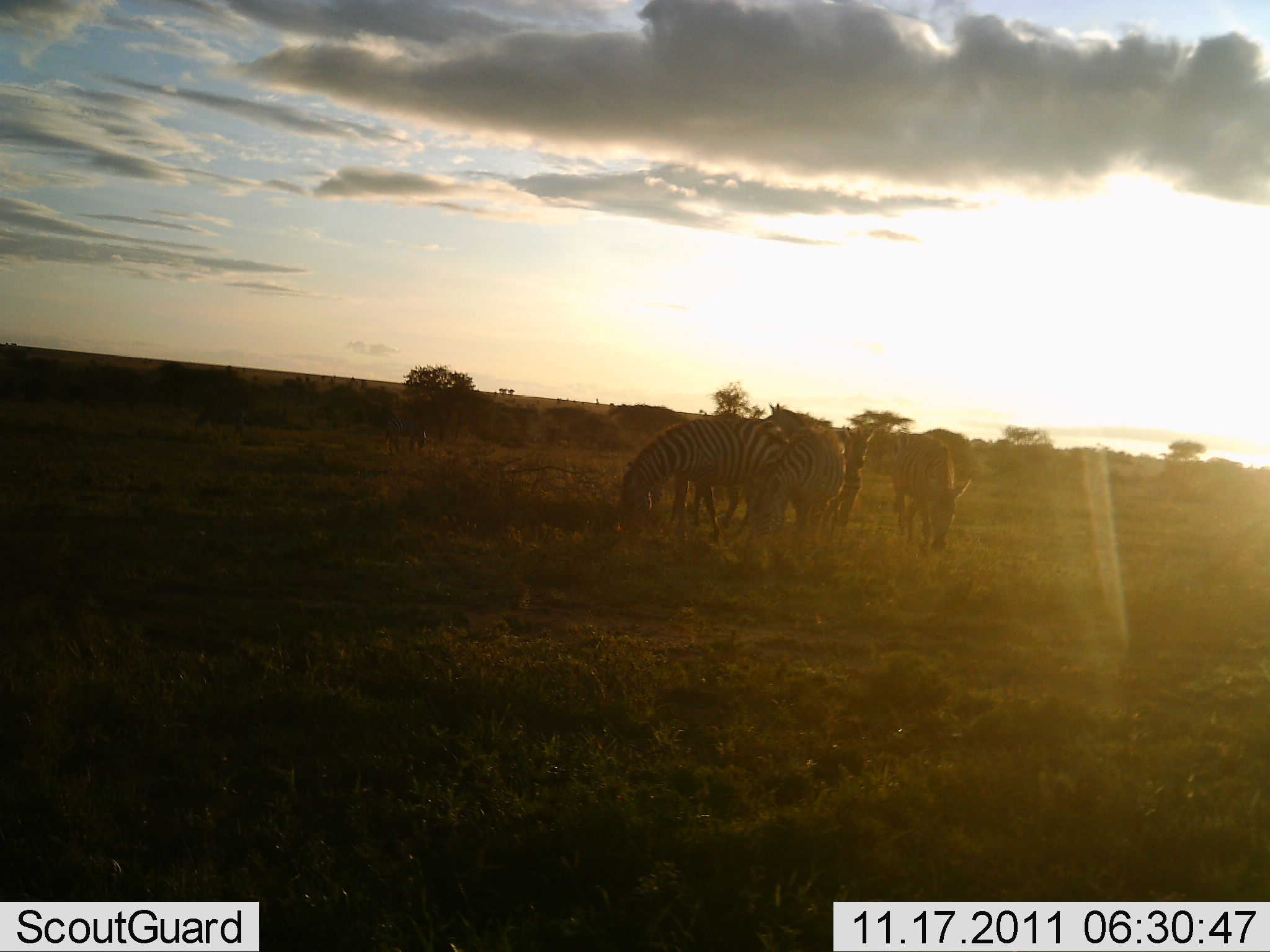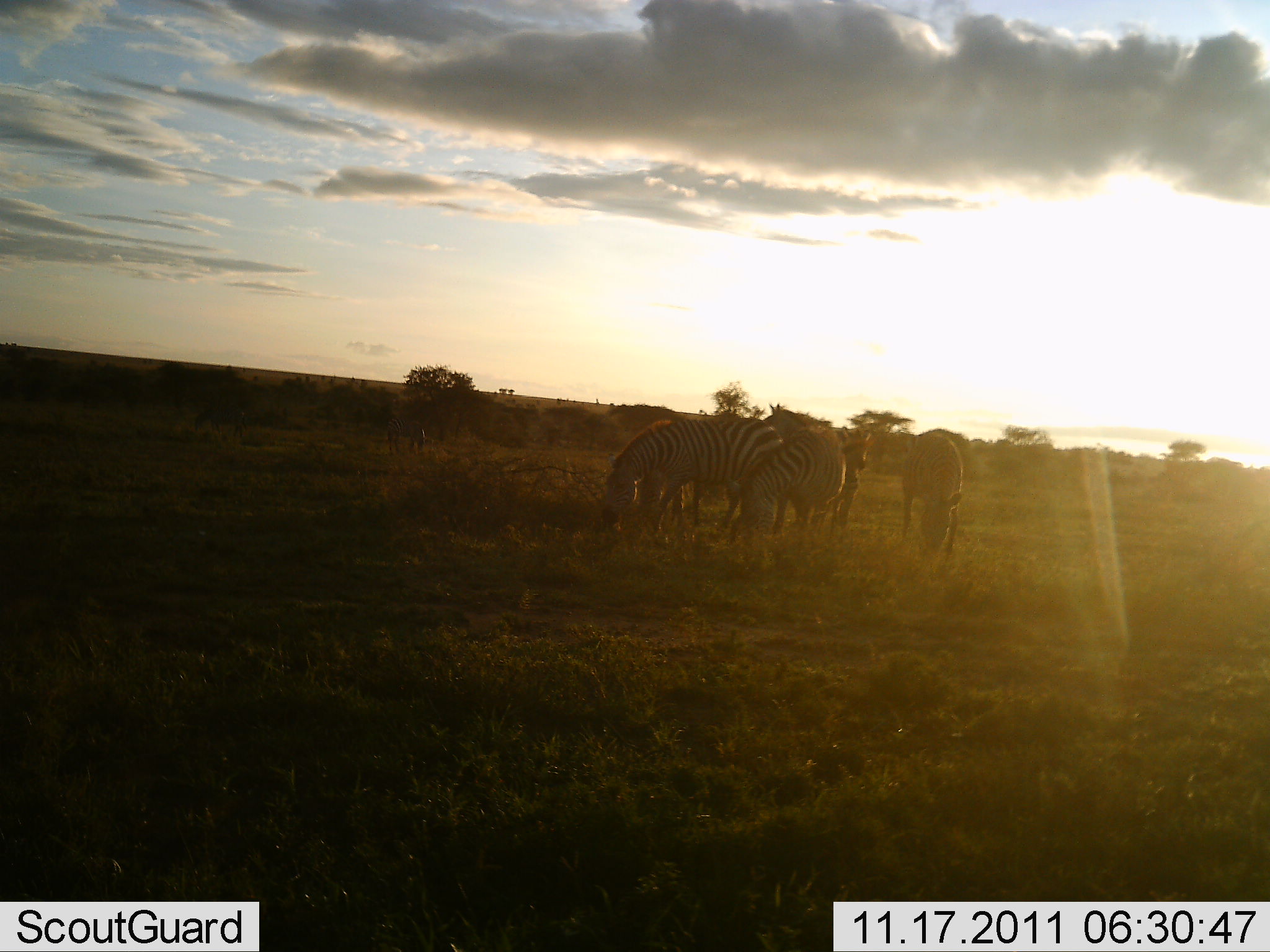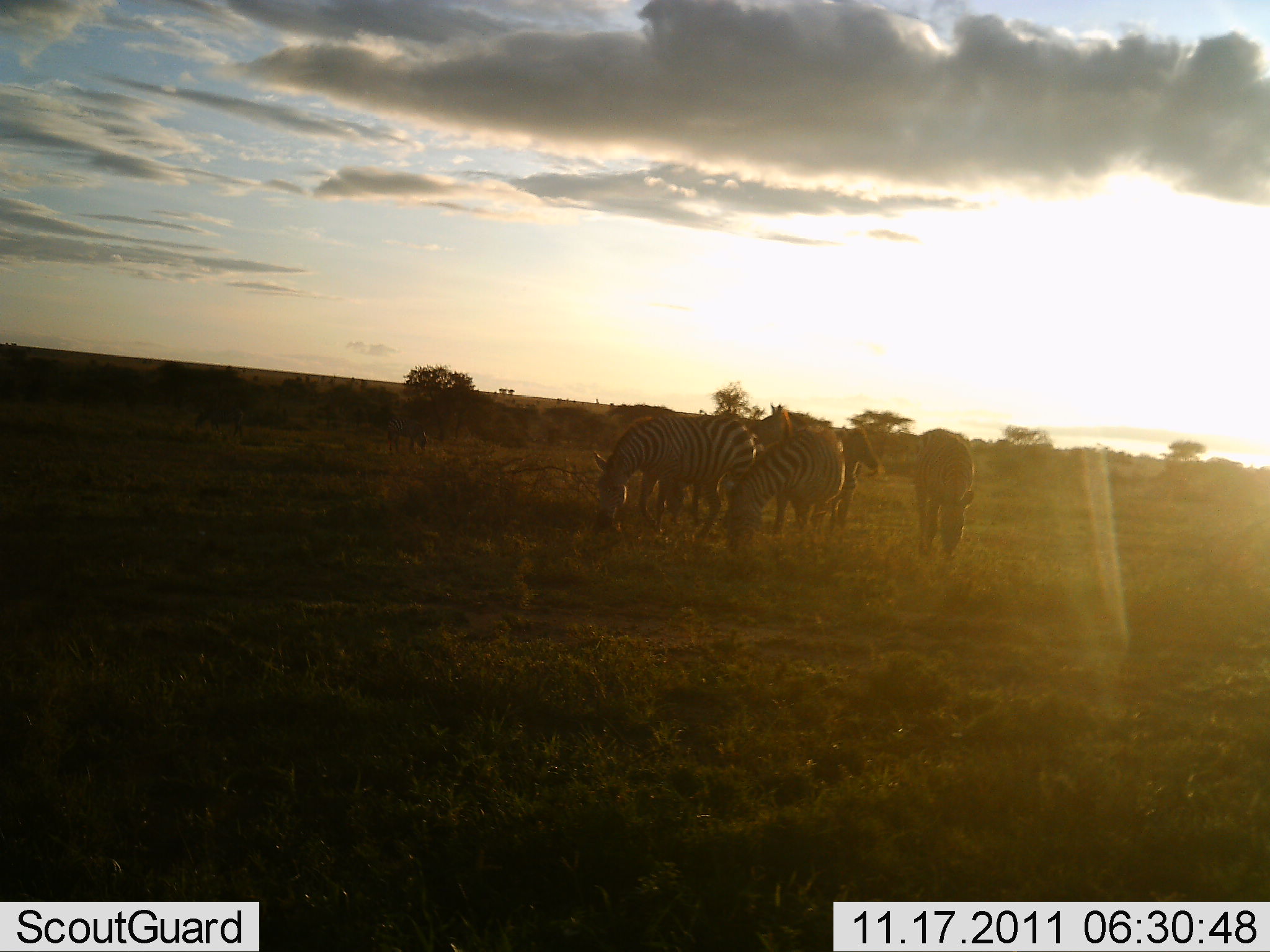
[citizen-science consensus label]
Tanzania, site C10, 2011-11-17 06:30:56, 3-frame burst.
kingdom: Animalia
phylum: Chordata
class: Mammalia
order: Perissodactyla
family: Equidae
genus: Equus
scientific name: Equus quagga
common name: plains zebra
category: zebra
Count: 5.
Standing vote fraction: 39%.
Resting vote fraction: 0%.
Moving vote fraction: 6%.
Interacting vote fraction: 0%.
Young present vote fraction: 0%.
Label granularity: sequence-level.